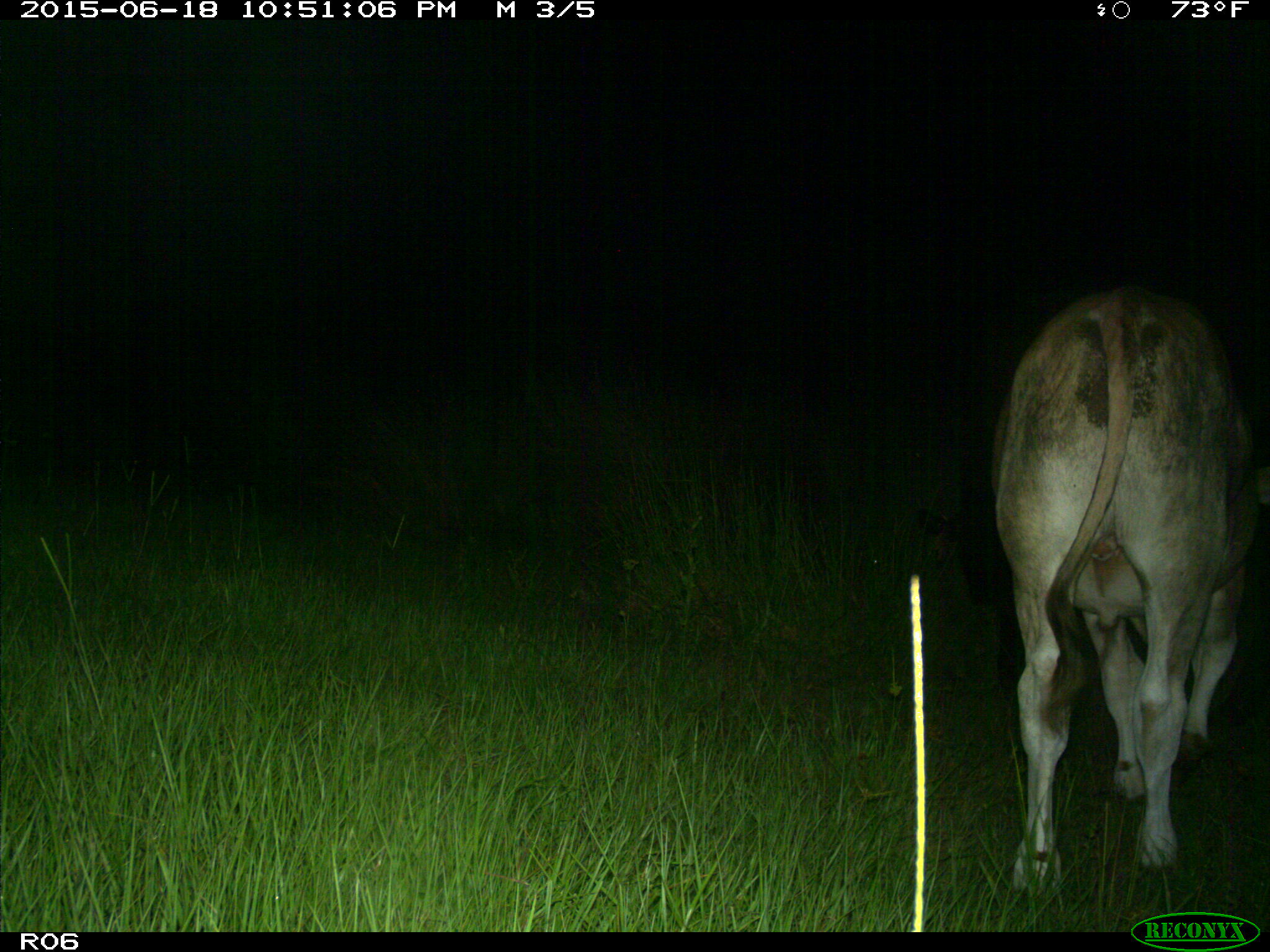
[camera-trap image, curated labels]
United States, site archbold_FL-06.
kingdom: Animalia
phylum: Chordata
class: Mammalia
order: Artiodactyla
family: Bovidae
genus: Bos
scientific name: Bos taurus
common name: domestic cow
Bos taurus (domestic cow).